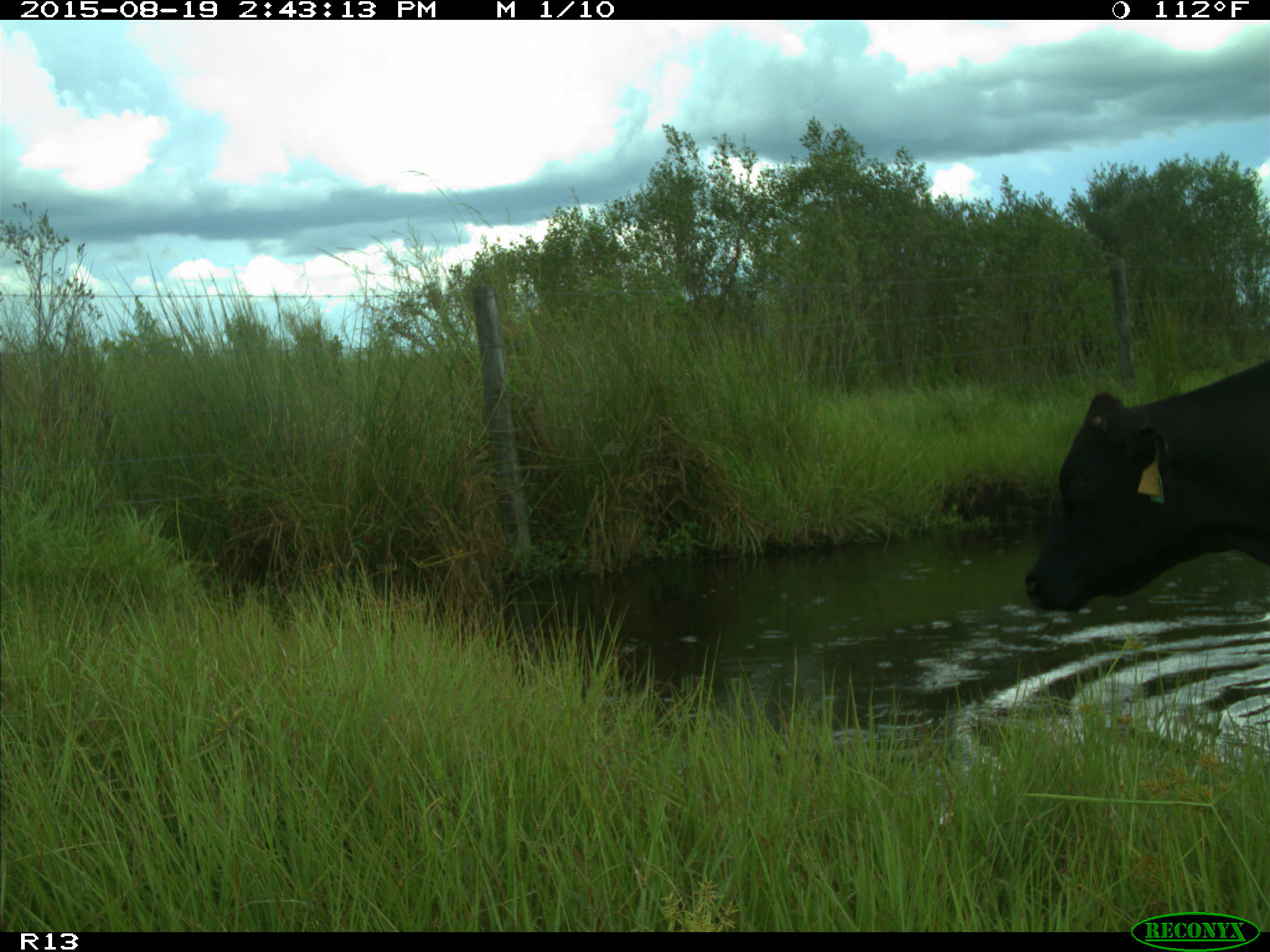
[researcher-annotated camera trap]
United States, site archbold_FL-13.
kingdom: Animalia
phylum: Chordata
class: Mammalia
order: Artiodactyla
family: Bovidae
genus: Bos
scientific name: Bos taurus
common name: domestic cow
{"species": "Bos taurus (domestic cow)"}